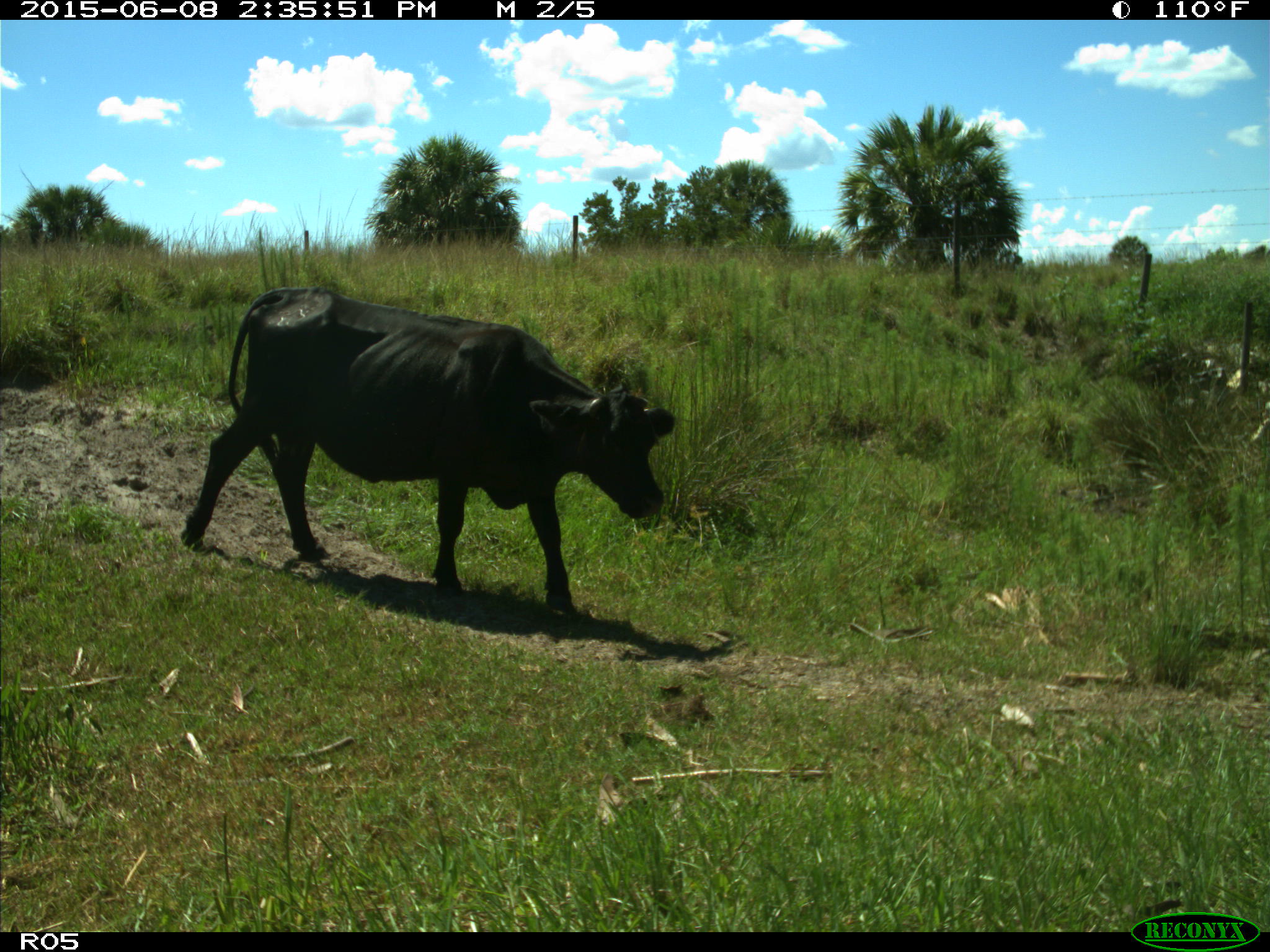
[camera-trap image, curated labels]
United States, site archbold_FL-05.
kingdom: Animalia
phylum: Chordata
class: Mammalia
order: Artiodactyla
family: Bovidae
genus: Bos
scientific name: Bos taurus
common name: domestic cow